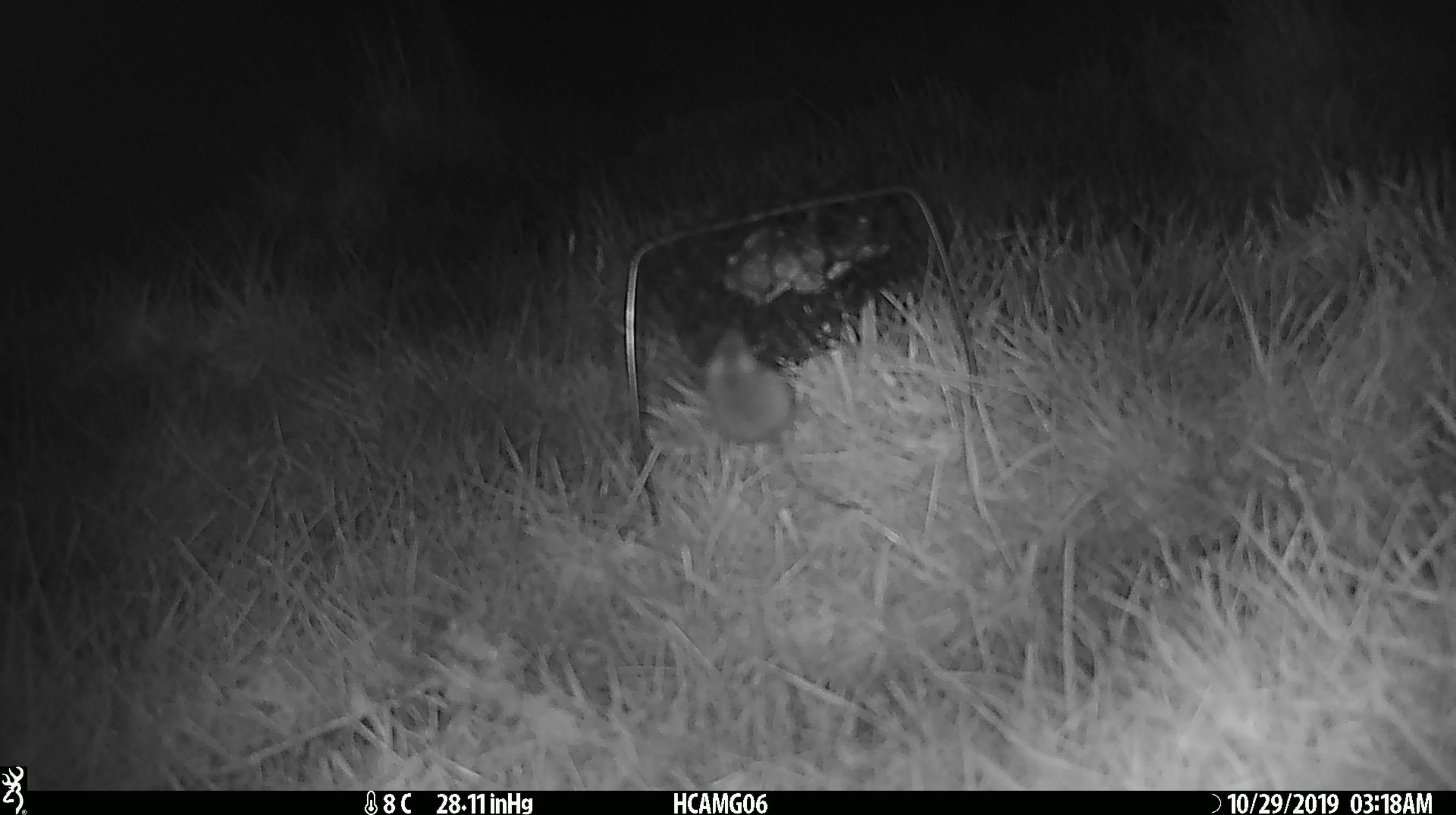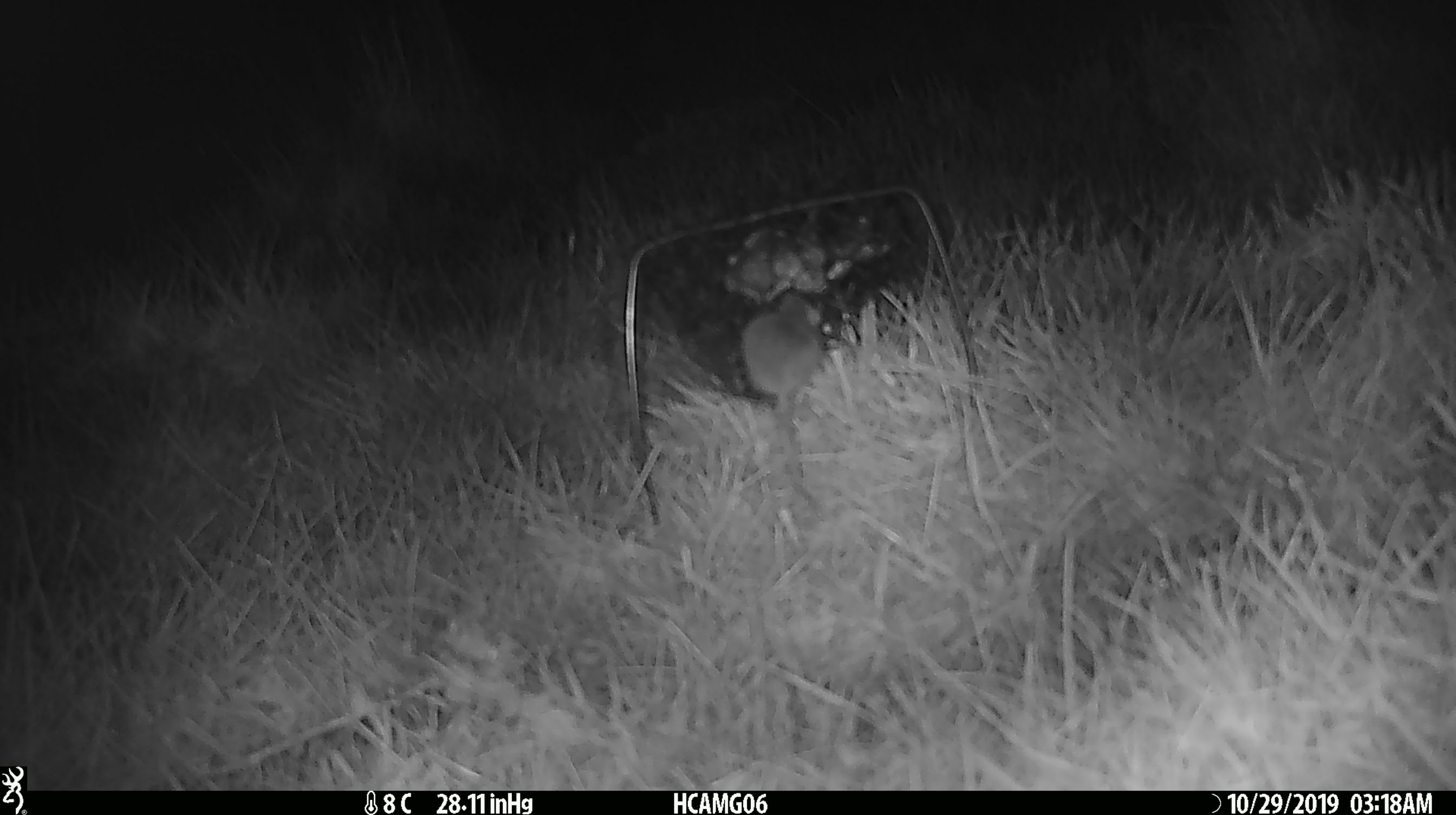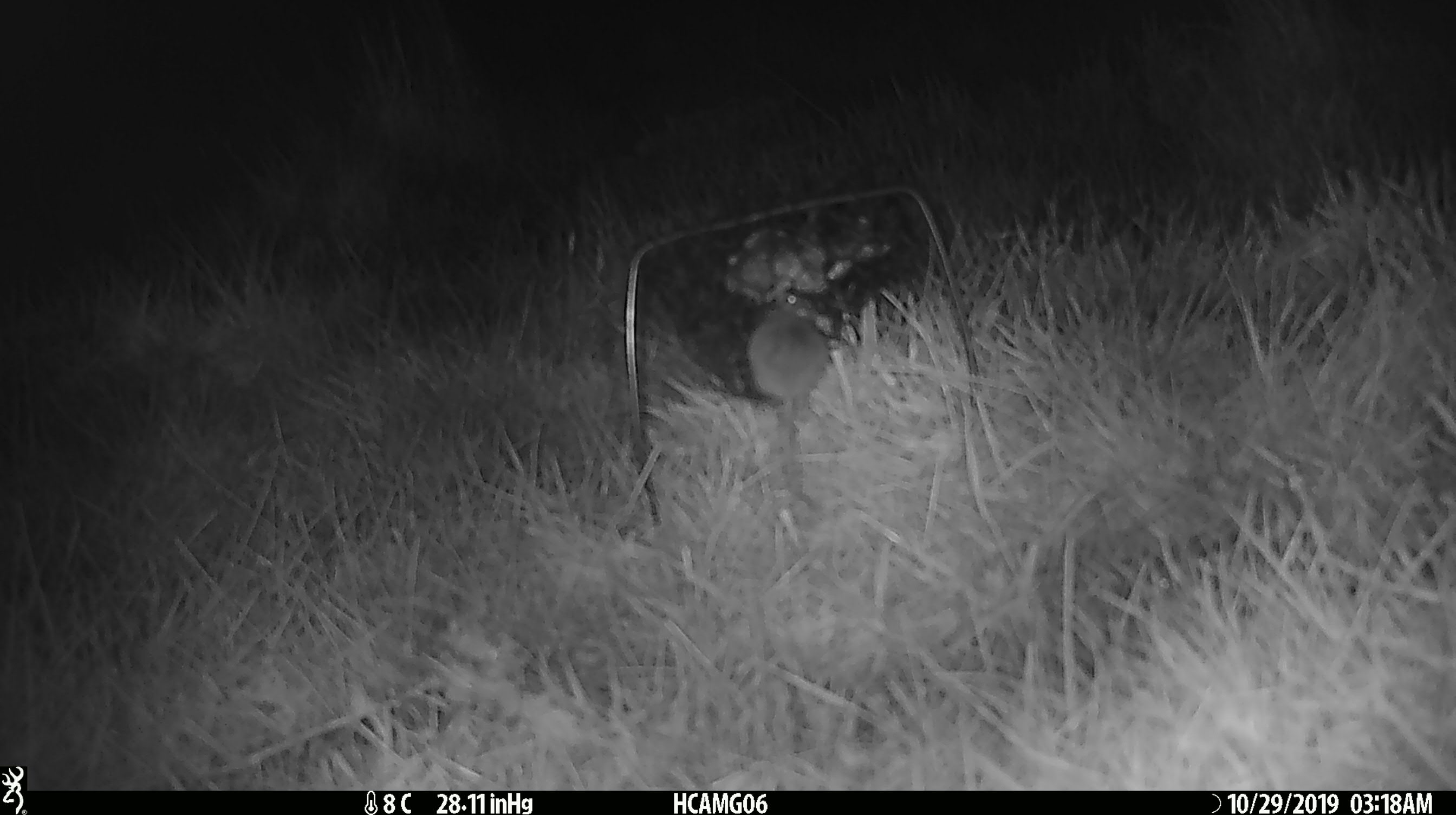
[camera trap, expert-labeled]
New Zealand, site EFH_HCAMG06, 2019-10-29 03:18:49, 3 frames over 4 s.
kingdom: Animalia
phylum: Chordata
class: Mammalia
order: Rodentia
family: Muridae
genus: Mus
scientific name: Mus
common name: mouse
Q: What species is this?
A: Mouse (Mus).